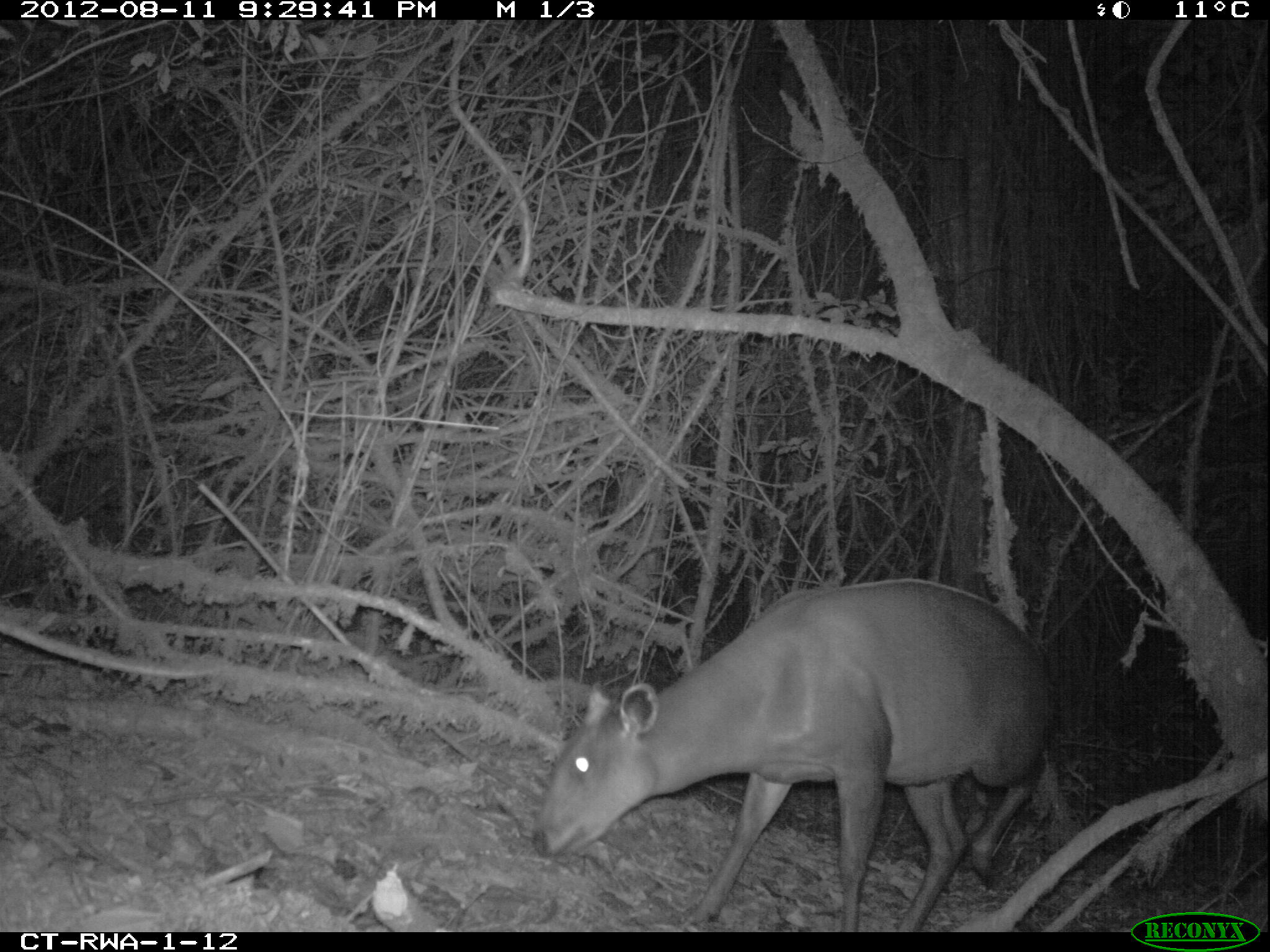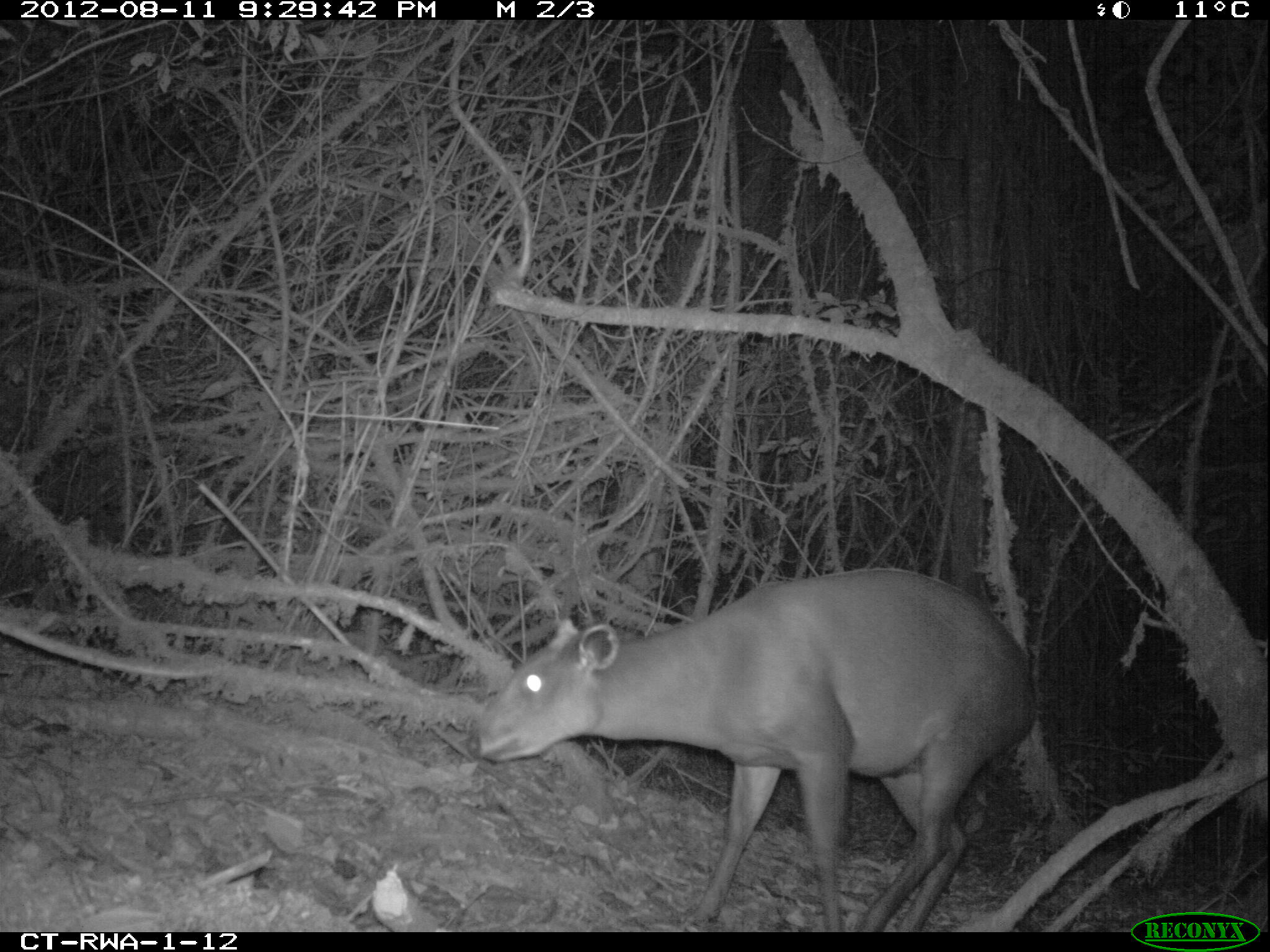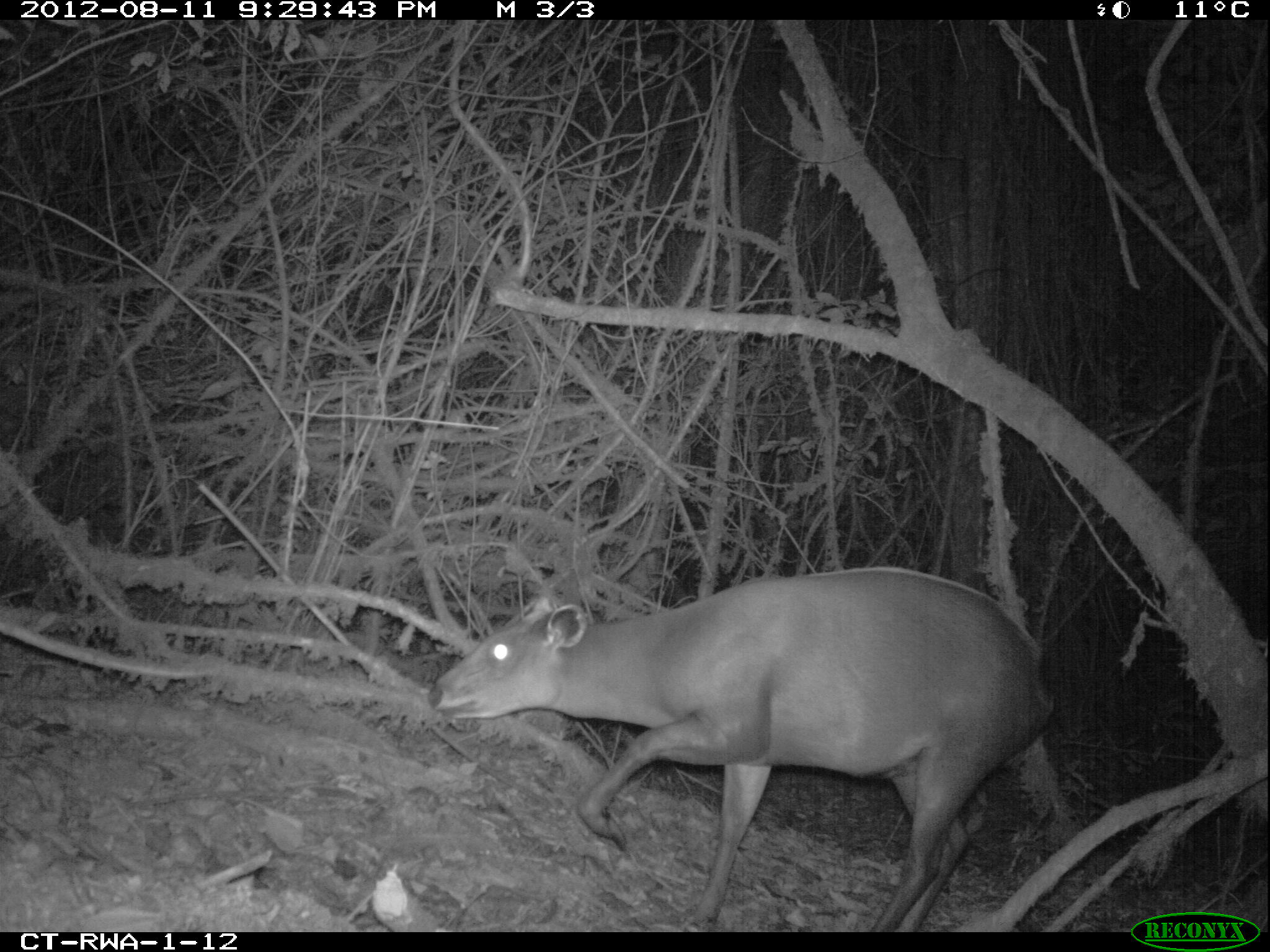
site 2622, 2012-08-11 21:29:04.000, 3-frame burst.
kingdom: Animalia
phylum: Chordata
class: Mammalia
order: Artiodactyla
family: Bovidae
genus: Cephalophus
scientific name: Cephalophus silvicultor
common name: light-backed duiker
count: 1